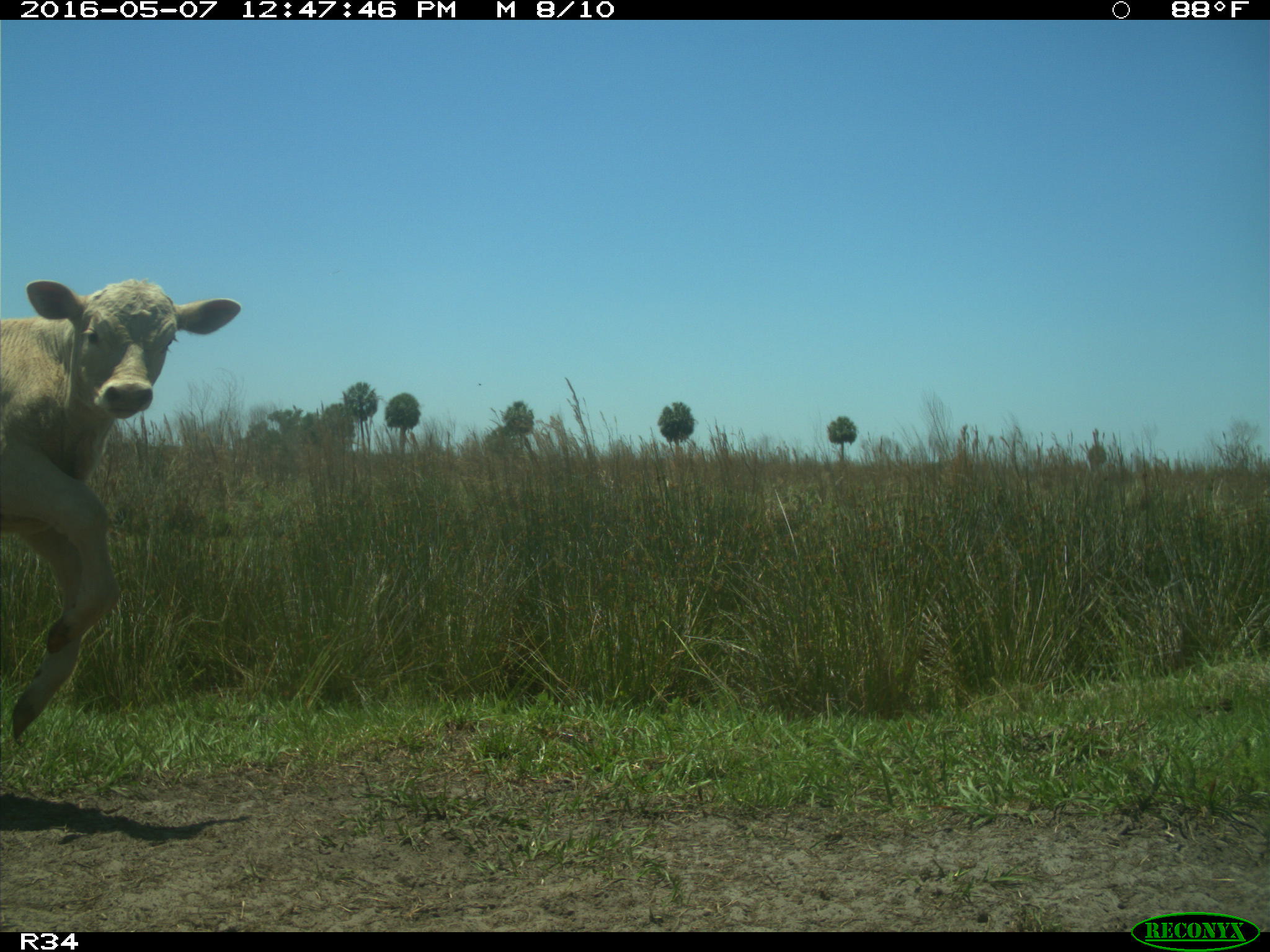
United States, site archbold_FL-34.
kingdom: Animalia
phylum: Chordata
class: Mammalia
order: Artiodactyla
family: Bovidae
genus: Bos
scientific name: Bos taurus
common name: domestic cow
Bos taurus (domestic cow).